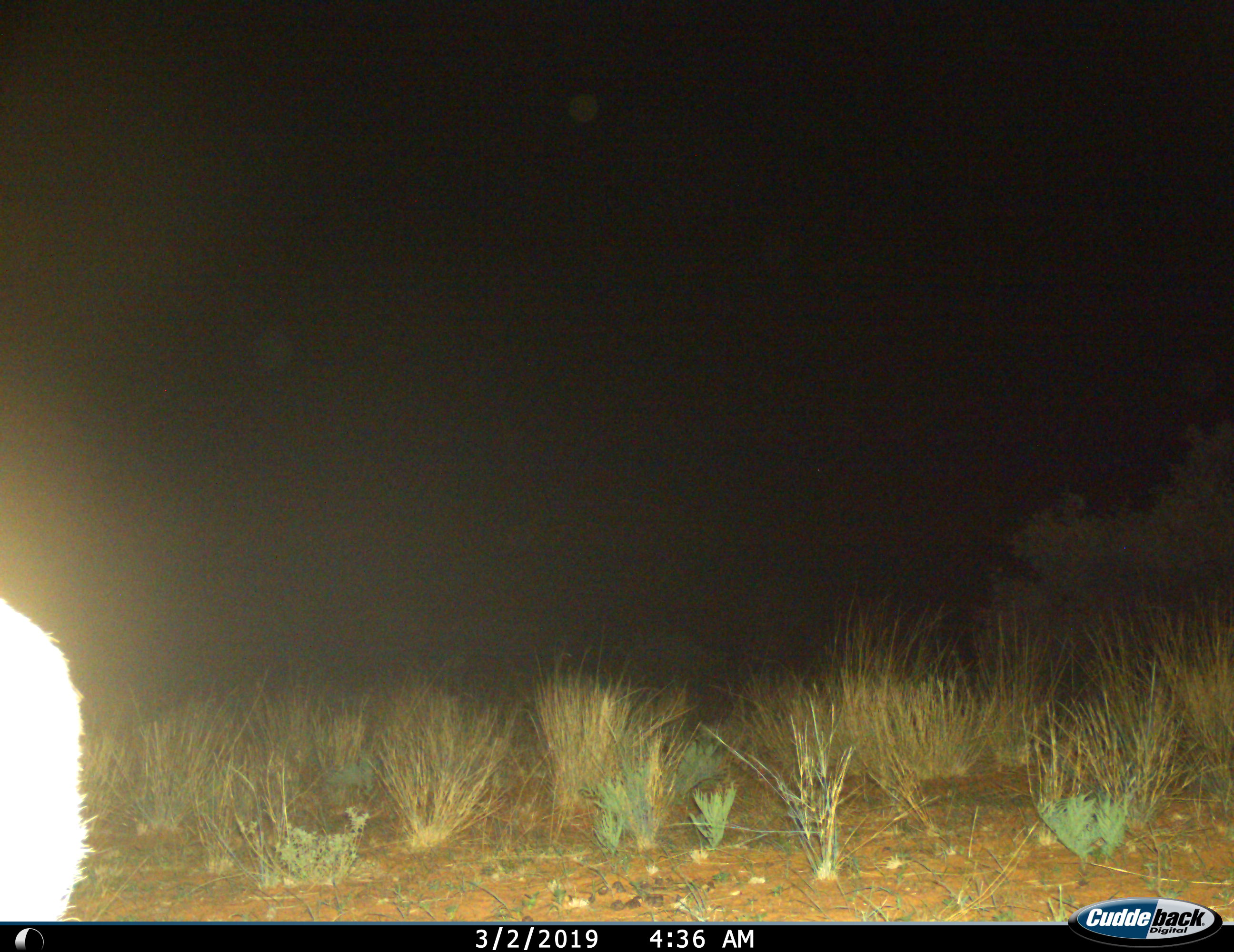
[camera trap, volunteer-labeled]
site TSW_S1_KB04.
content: unidentified animal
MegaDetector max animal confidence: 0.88